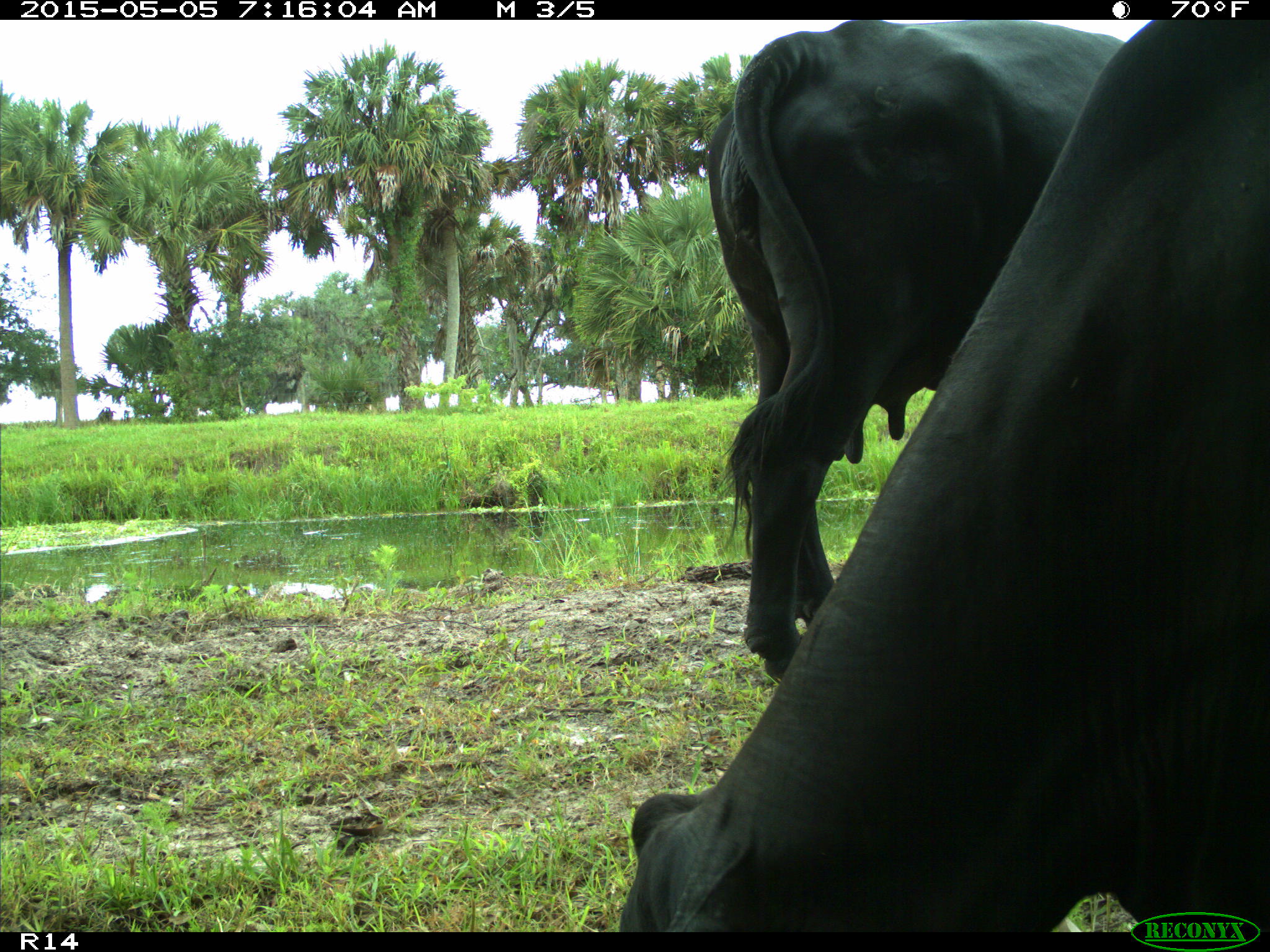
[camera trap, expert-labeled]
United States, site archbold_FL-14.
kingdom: Animalia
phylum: Chordata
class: Mammalia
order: Artiodactyla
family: Bovidae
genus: Bos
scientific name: Bos taurus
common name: domestic cow